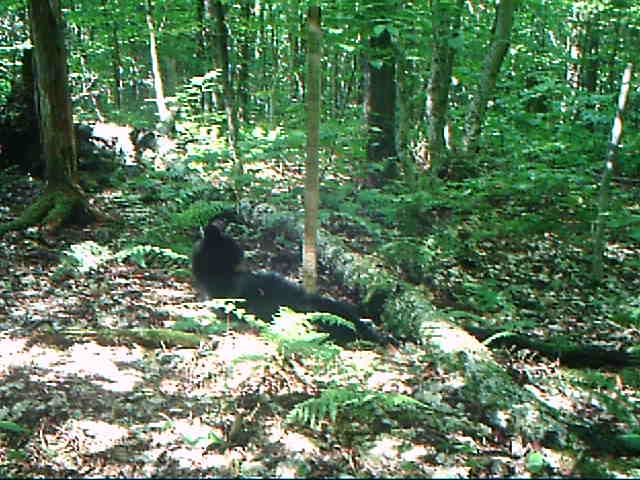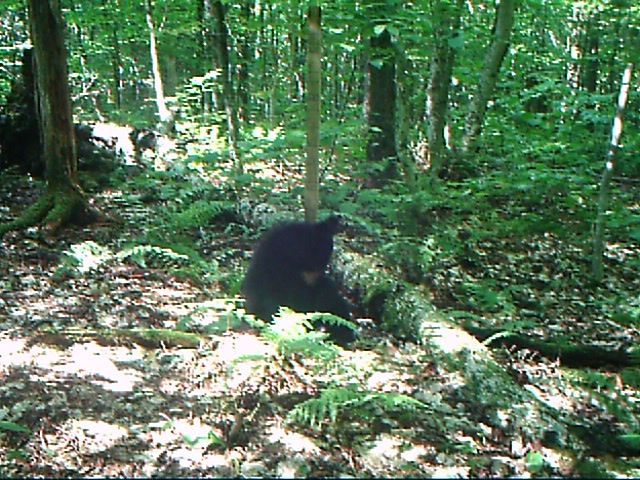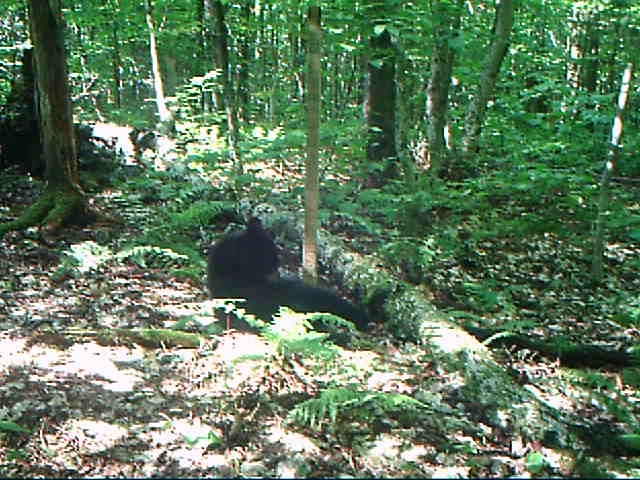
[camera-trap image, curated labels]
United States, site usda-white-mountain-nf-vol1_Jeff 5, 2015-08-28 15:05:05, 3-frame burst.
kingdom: Animalia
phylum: Chordata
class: Mammalia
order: Carnivora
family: Ursidae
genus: Ursus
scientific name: Ursus americanus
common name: black bear